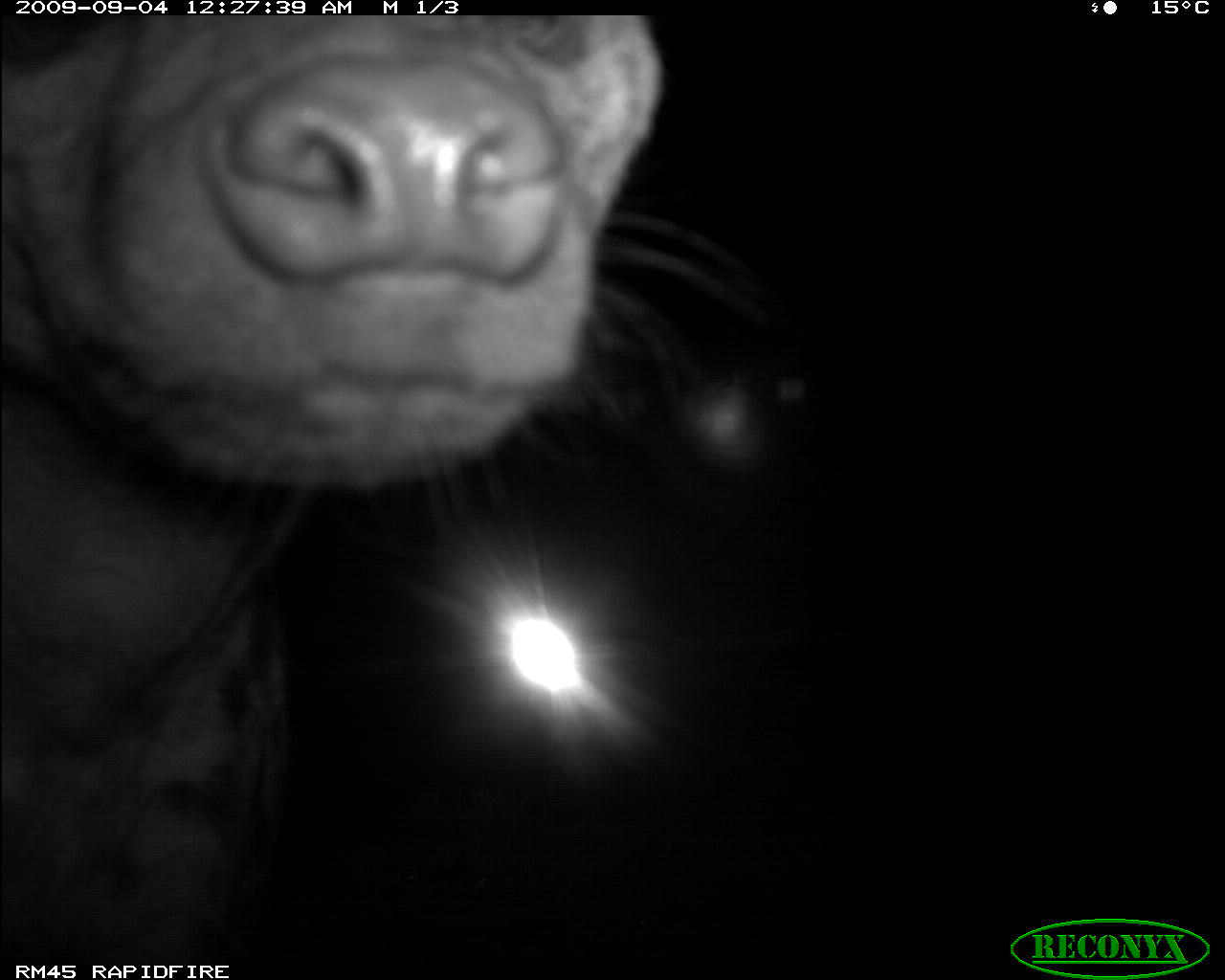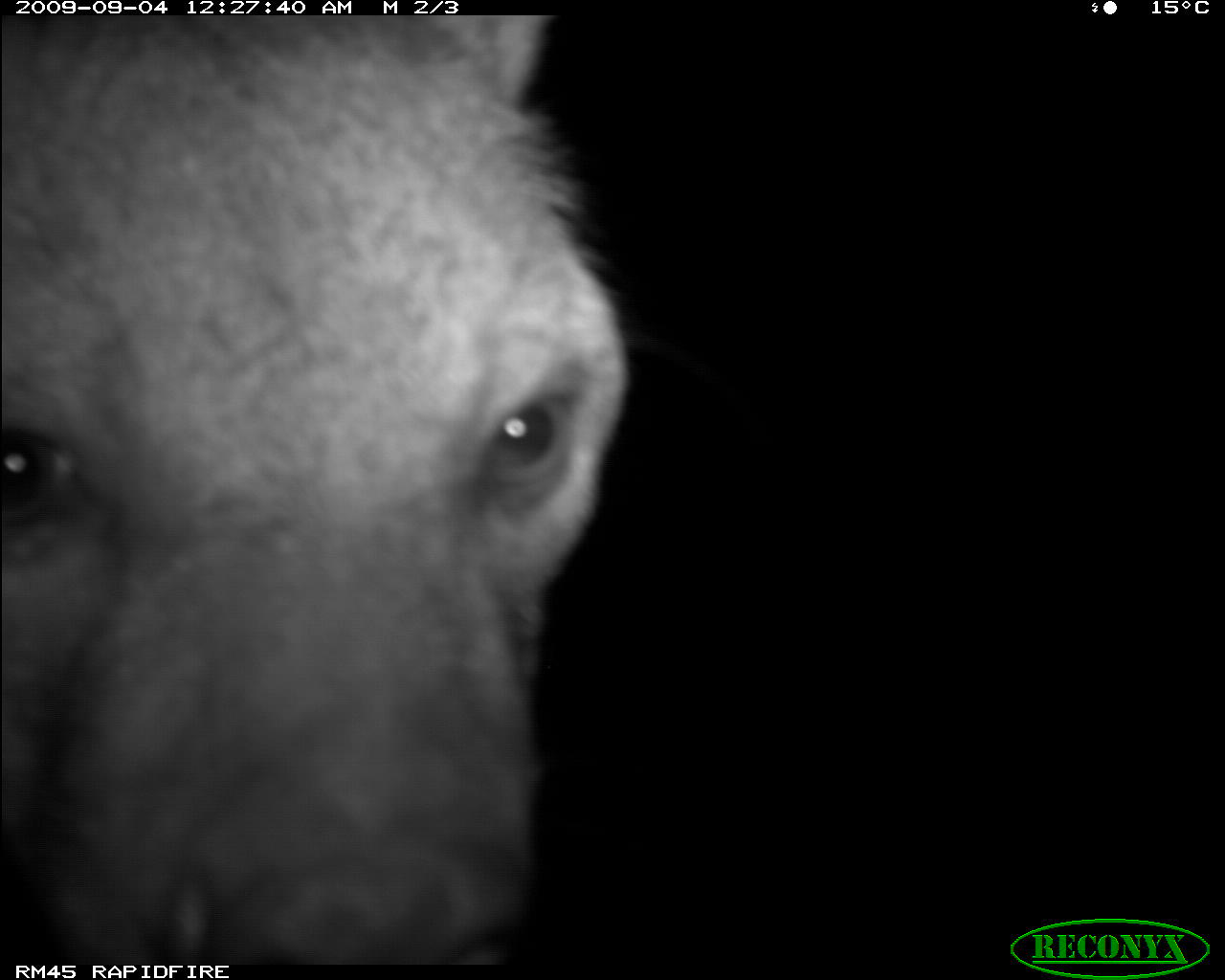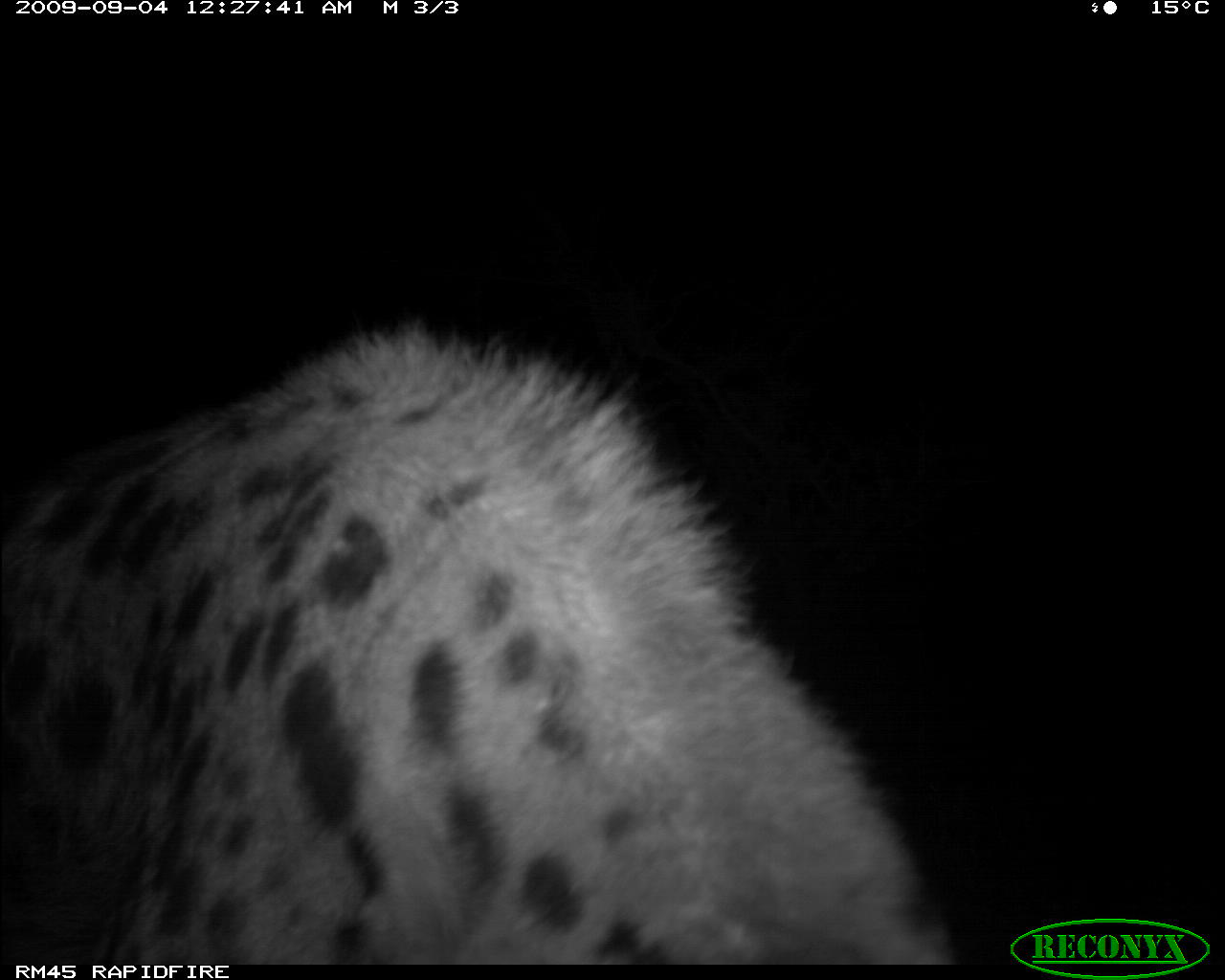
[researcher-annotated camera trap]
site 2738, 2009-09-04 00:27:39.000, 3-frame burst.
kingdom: Animalia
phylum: Chordata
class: Mammalia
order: Carnivora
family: Hyaenidae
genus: Crocuta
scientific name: Crocuta crocuta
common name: spotted hyena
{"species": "Crocuta crocuta (spotted hyena)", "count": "1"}